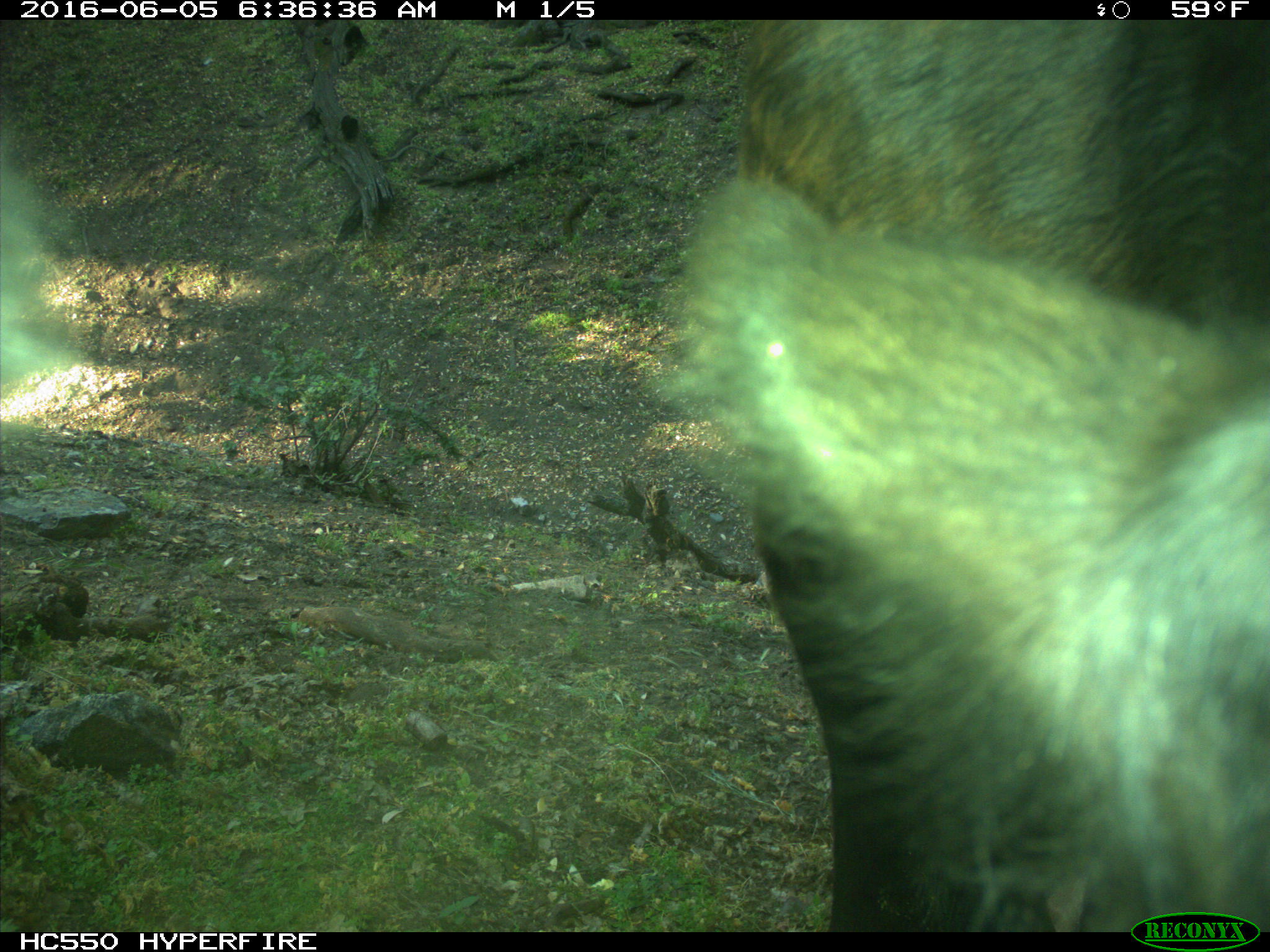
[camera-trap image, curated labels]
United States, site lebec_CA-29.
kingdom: Animalia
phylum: Chordata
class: Mammalia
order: Artiodactyla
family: Bovidae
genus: Bos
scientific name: Bos taurus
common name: domestic cow